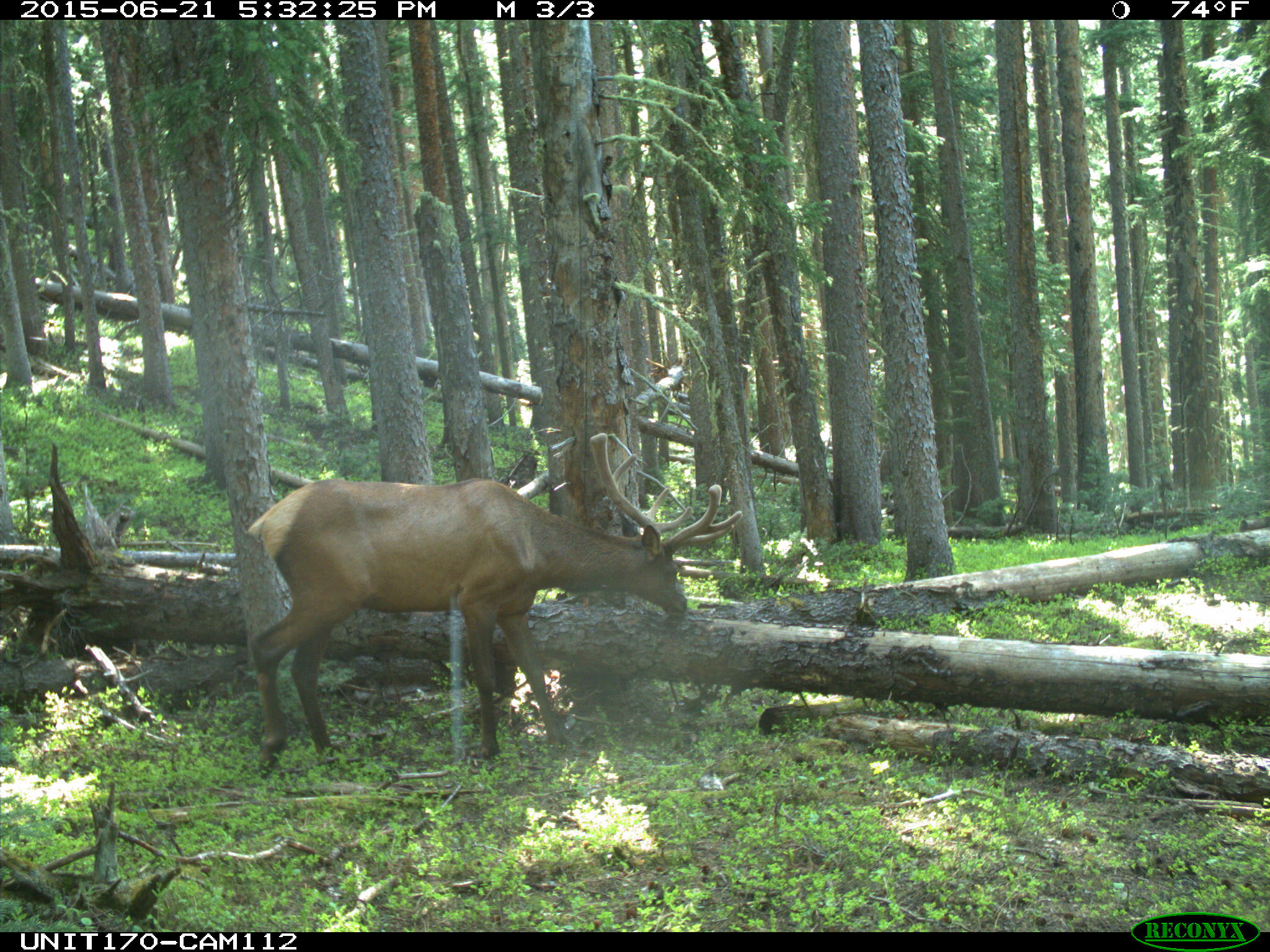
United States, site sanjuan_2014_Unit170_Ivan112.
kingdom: Animalia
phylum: Chordata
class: Mammalia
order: Artiodactyla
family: Cervidae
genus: Cervus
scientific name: Cervus elaphus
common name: red deer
Cervus elaphus (red deer).